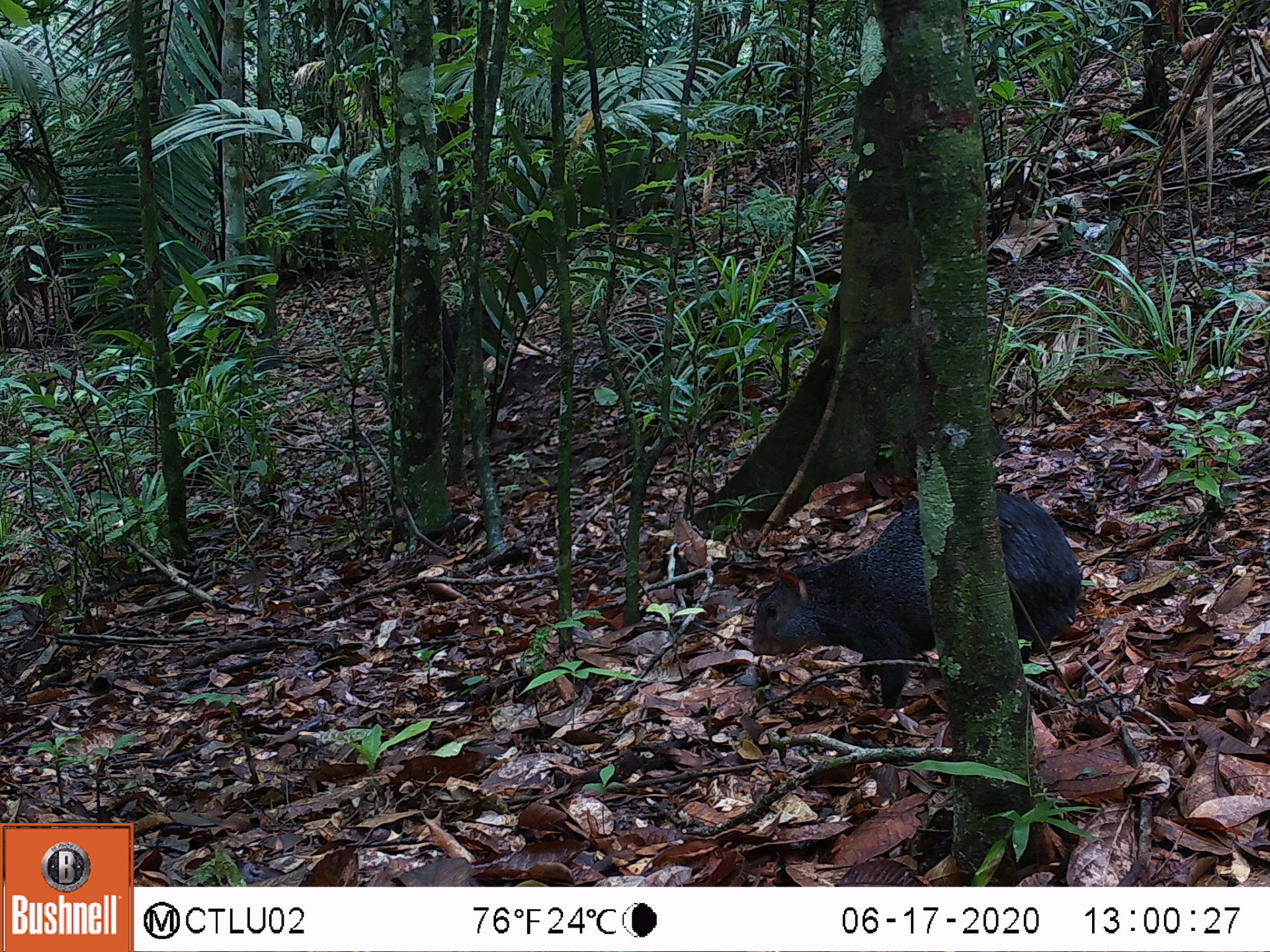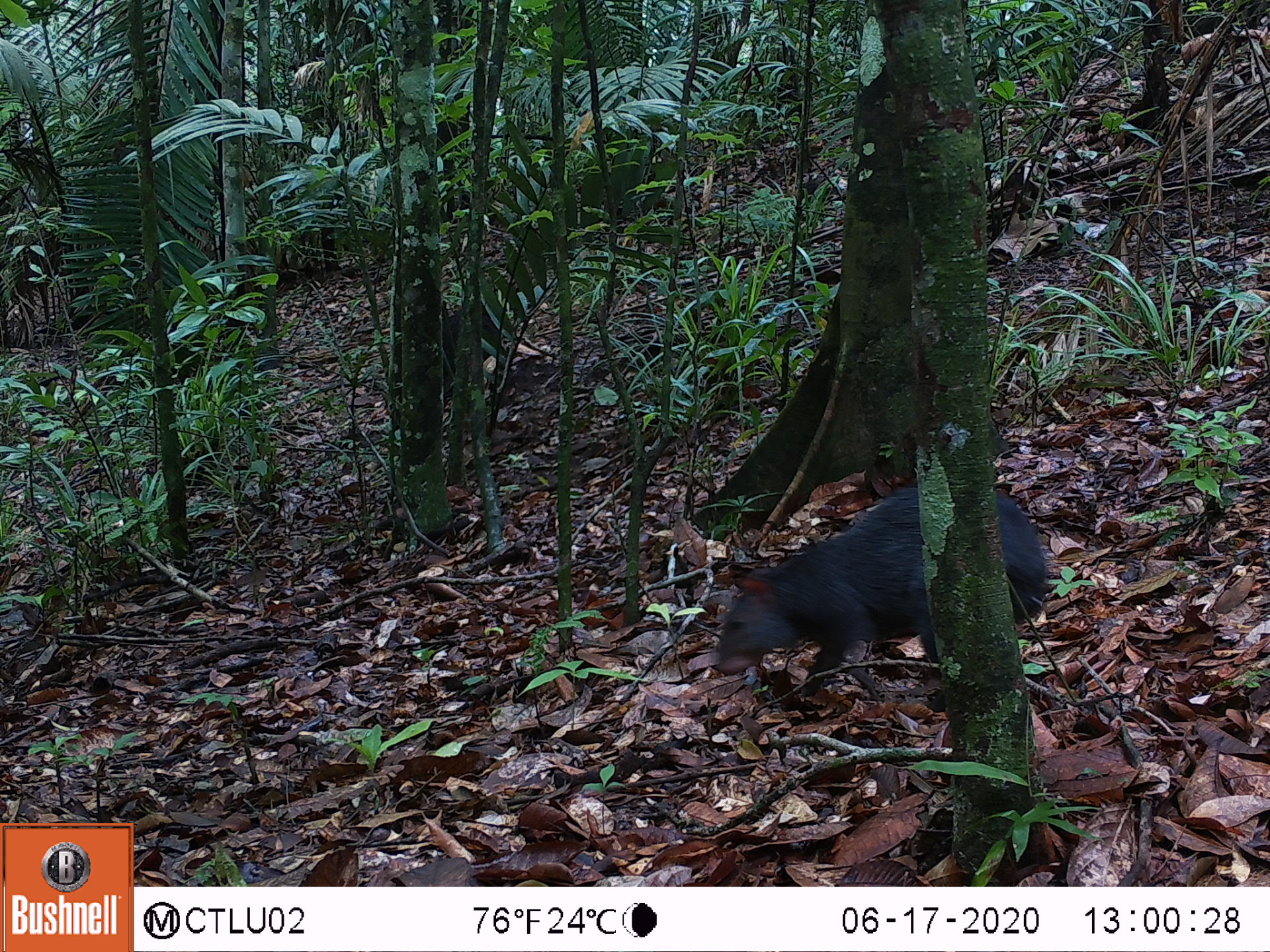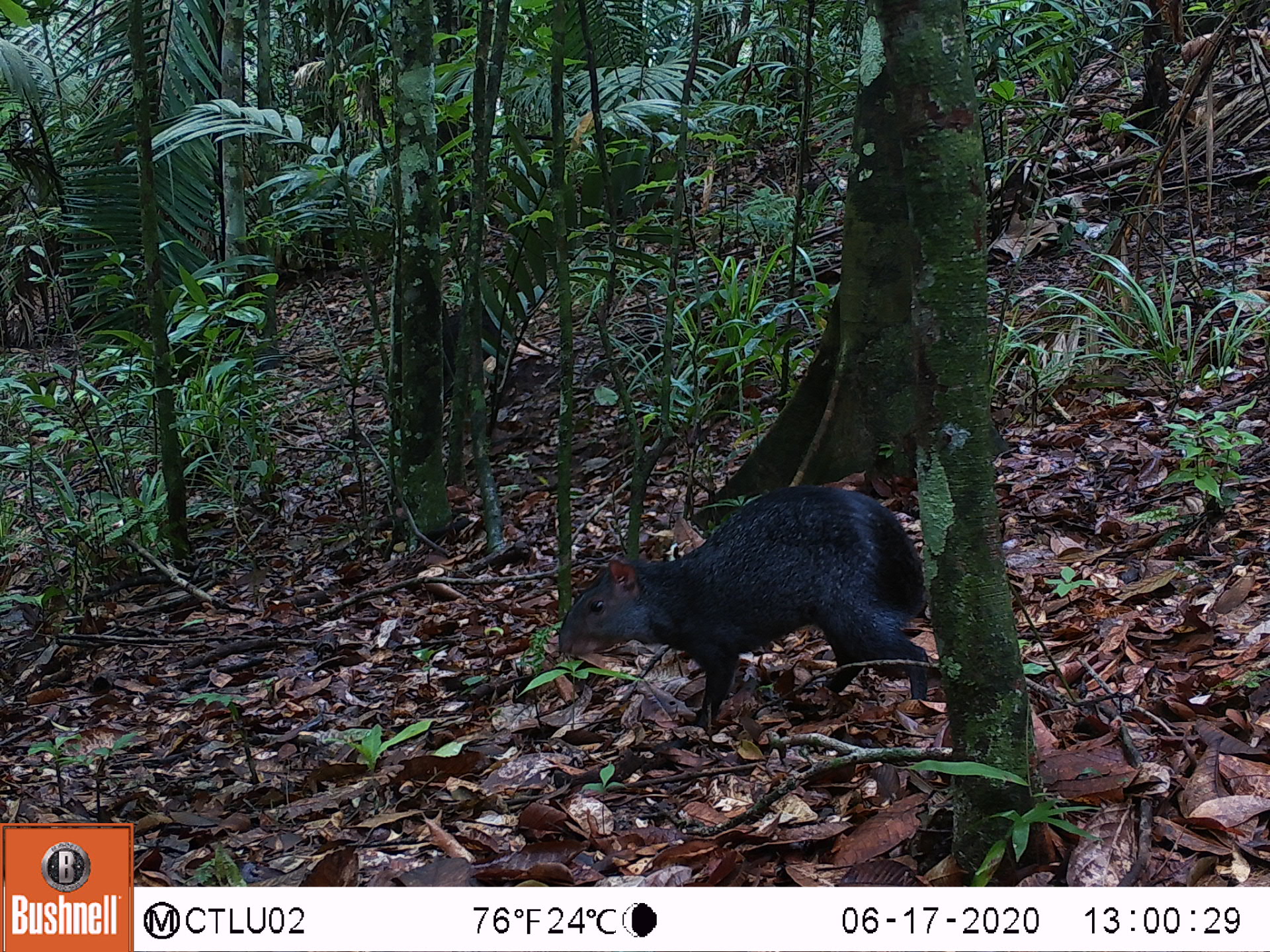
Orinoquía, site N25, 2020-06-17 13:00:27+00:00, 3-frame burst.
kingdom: Animalia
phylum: Chordata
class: Mammalia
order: Rodentia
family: Dasyproctidae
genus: Dasyprocta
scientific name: Dasyprocta fuliginosa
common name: black agouti